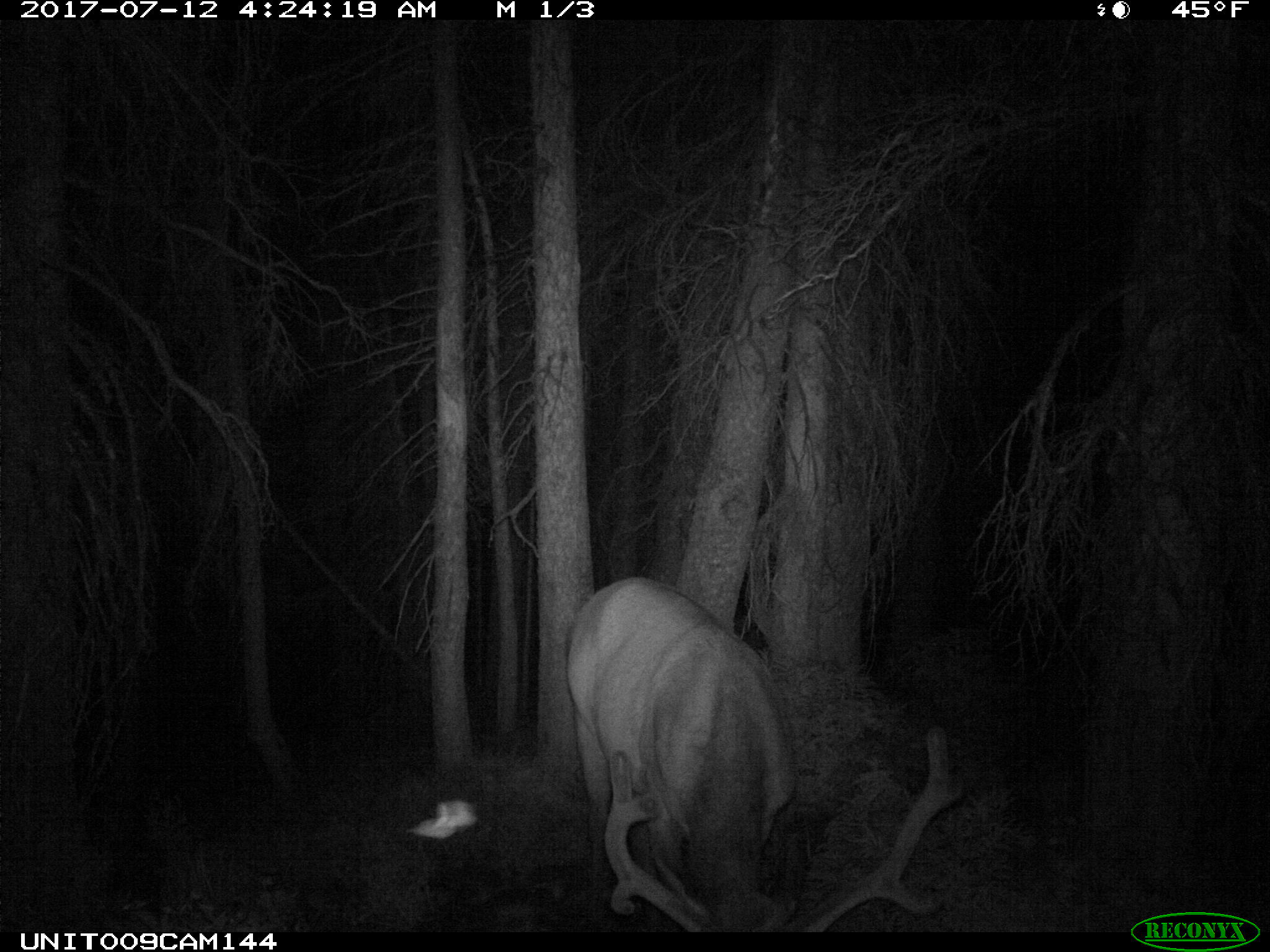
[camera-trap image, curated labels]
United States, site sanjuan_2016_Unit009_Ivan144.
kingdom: Animalia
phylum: Chordata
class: Mammalia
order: Artiodactyla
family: Cervidae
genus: Cervus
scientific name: Cervus elaphus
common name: red deer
Cervus elaphus (red deer).